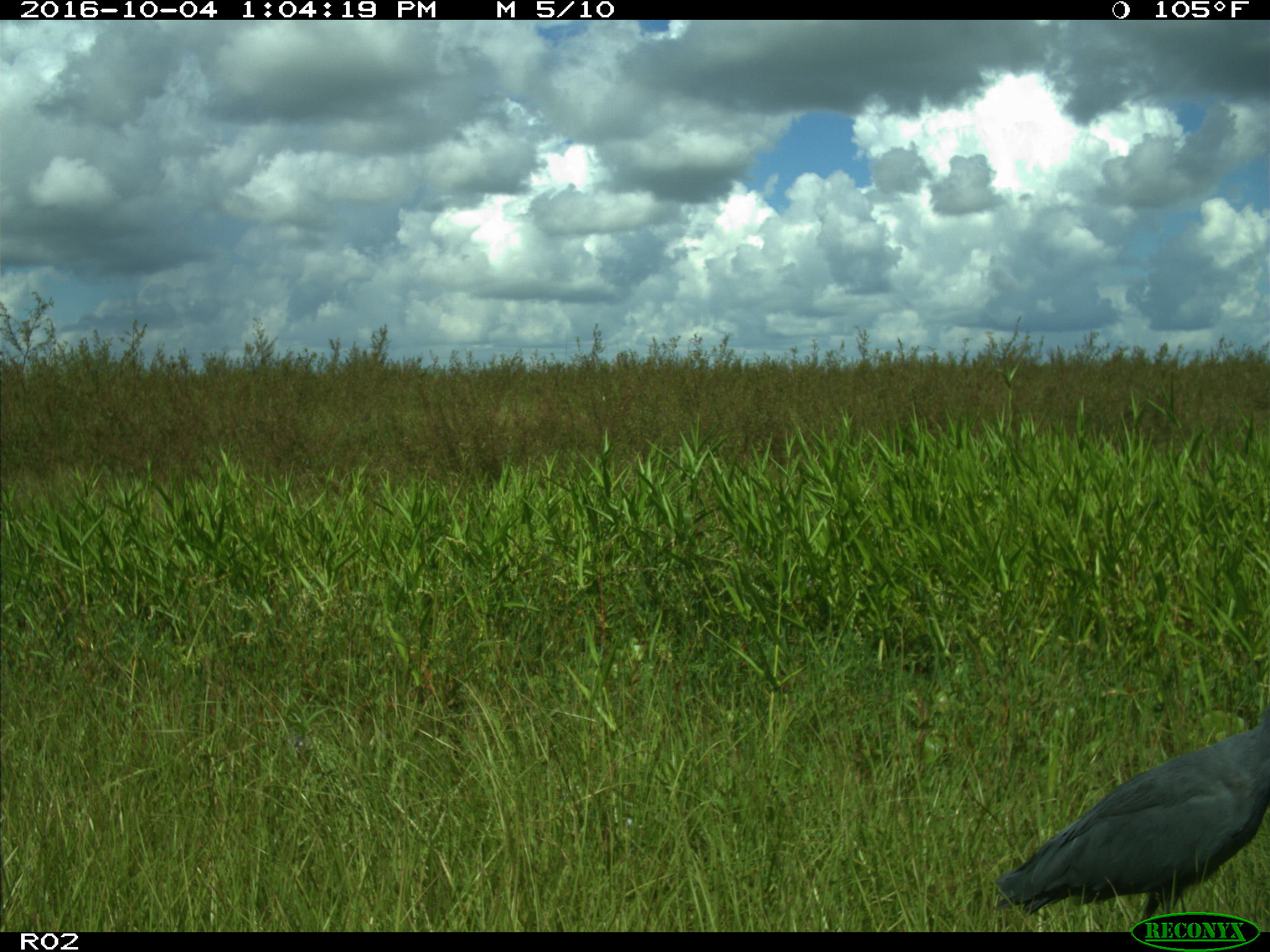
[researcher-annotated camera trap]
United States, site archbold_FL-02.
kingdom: Animalia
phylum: Chordata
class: Aves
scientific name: Aves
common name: birds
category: unidentified bird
Unidentified bird (birds) (Aves).